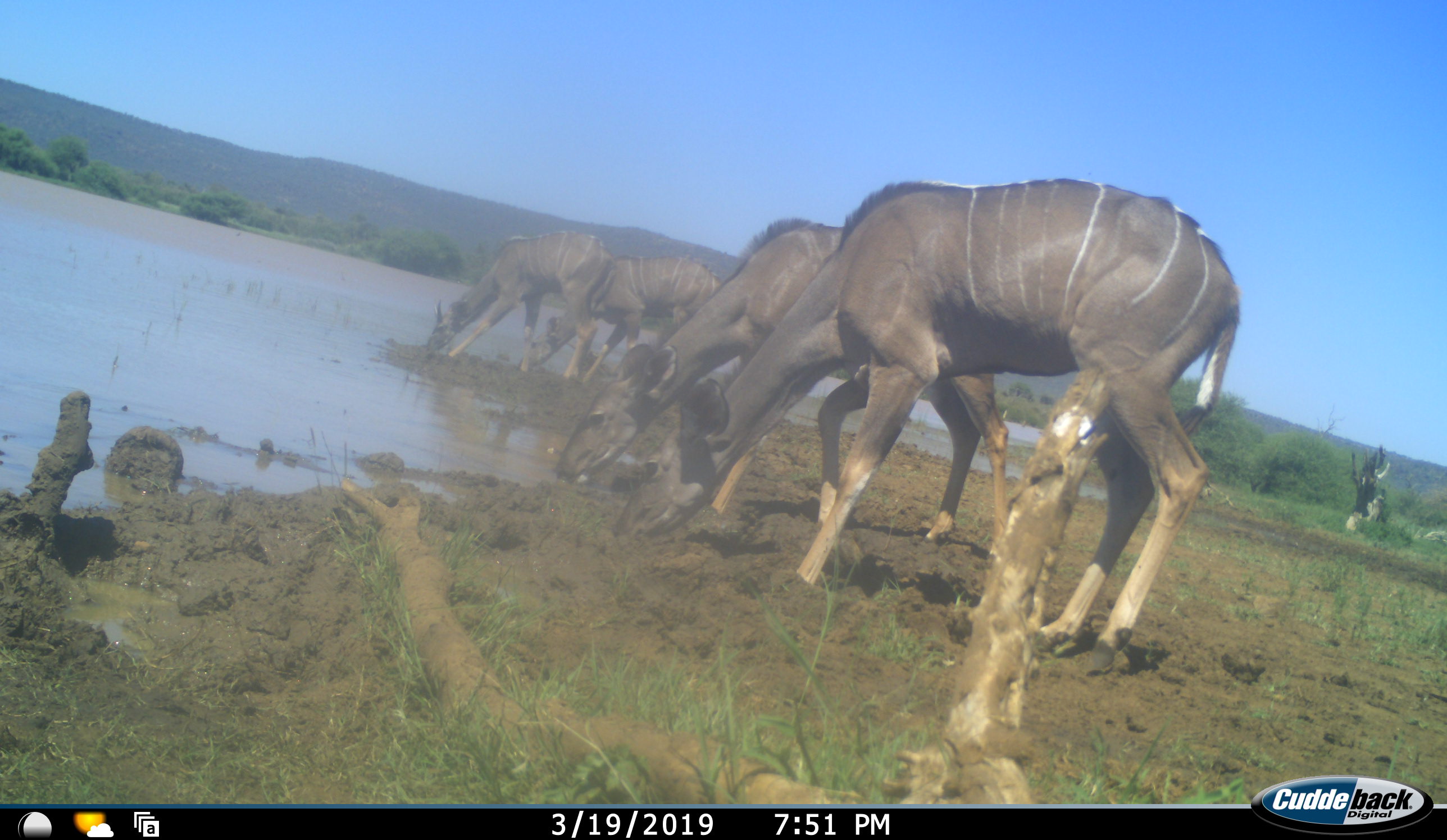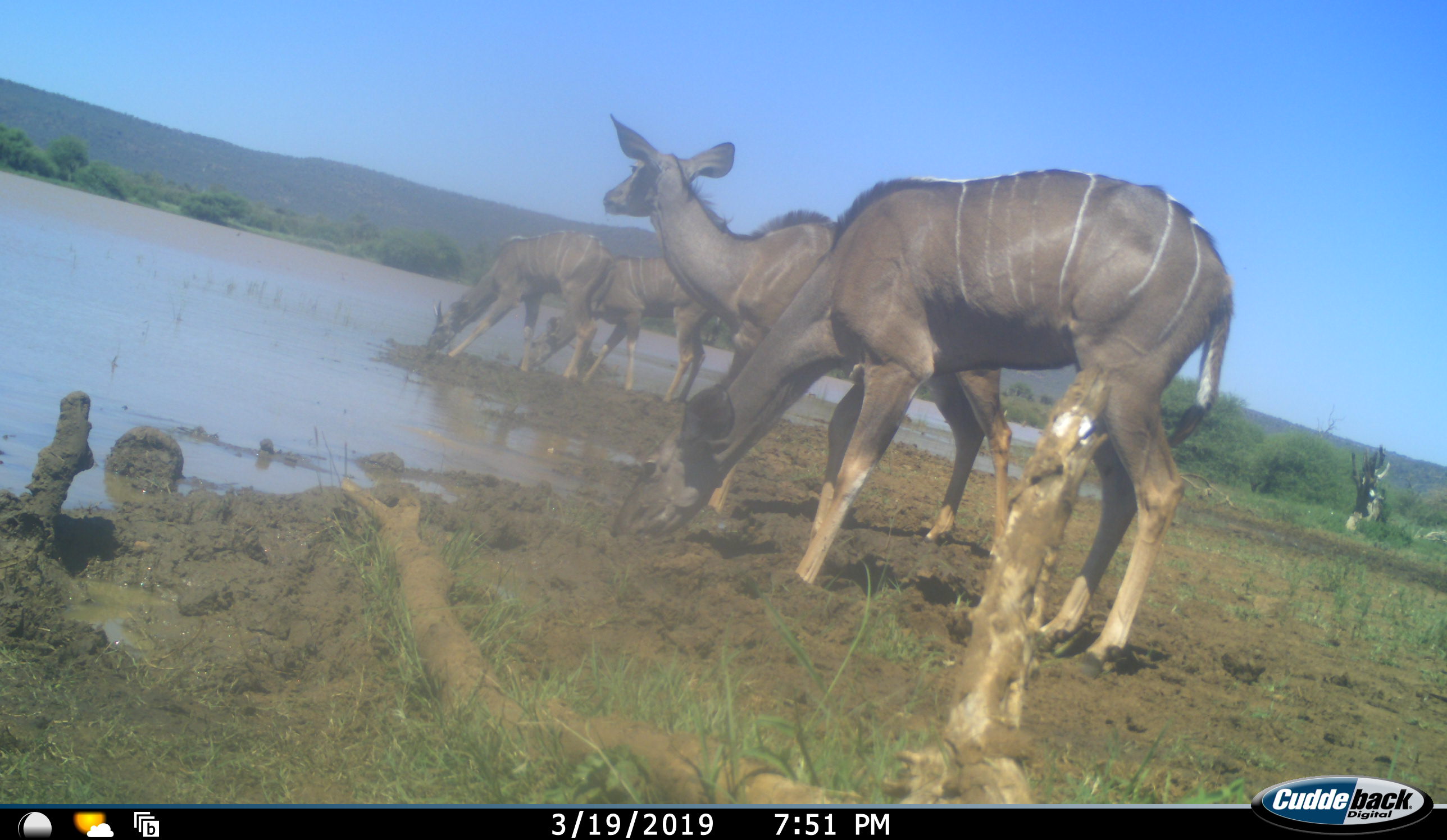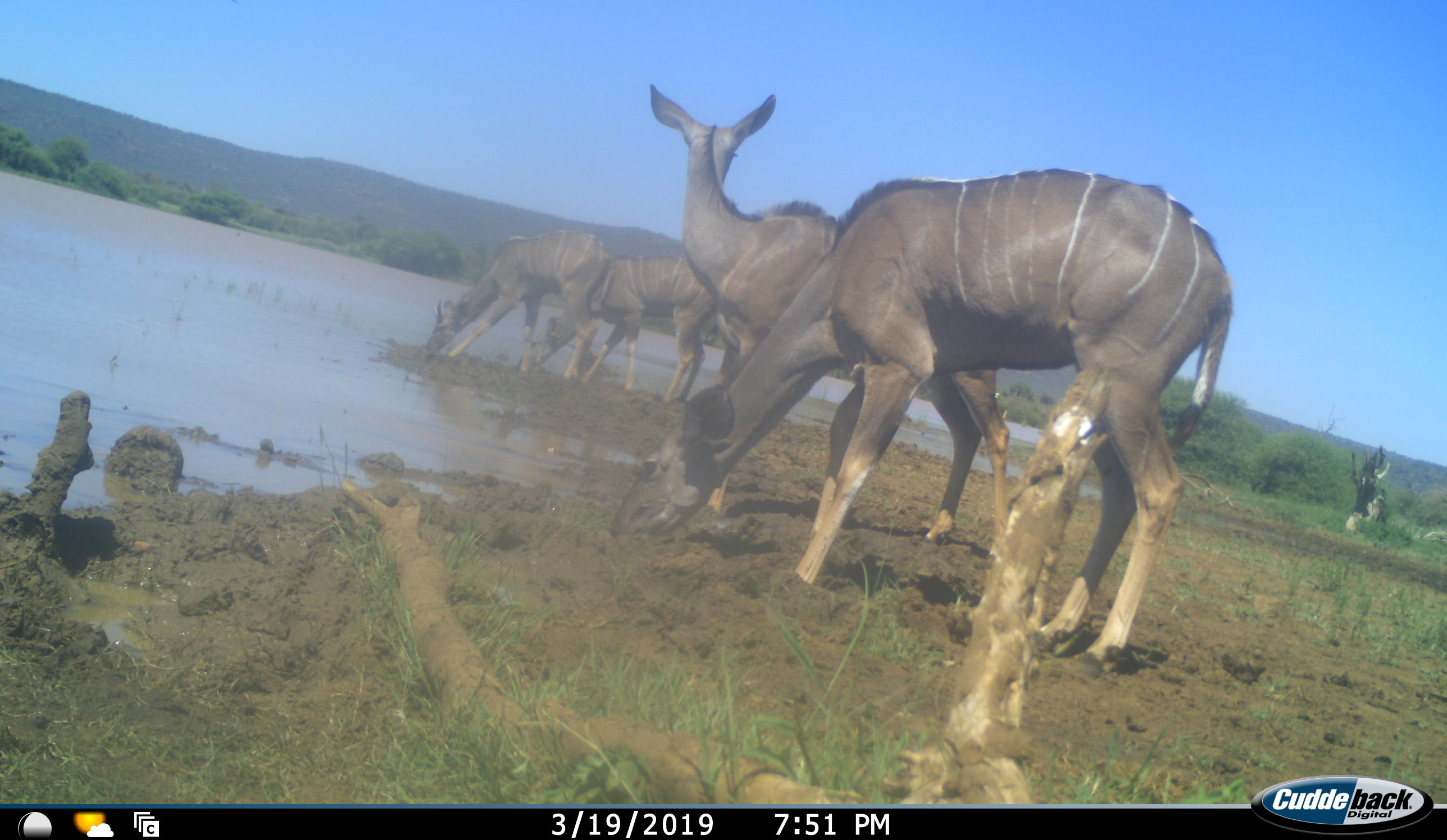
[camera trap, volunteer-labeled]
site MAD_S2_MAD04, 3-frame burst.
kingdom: Animalia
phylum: Chordata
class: Mammalia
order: Artiodactyla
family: Bovidae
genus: Tragelaphus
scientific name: Tragelaphus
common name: kudu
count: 4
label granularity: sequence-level